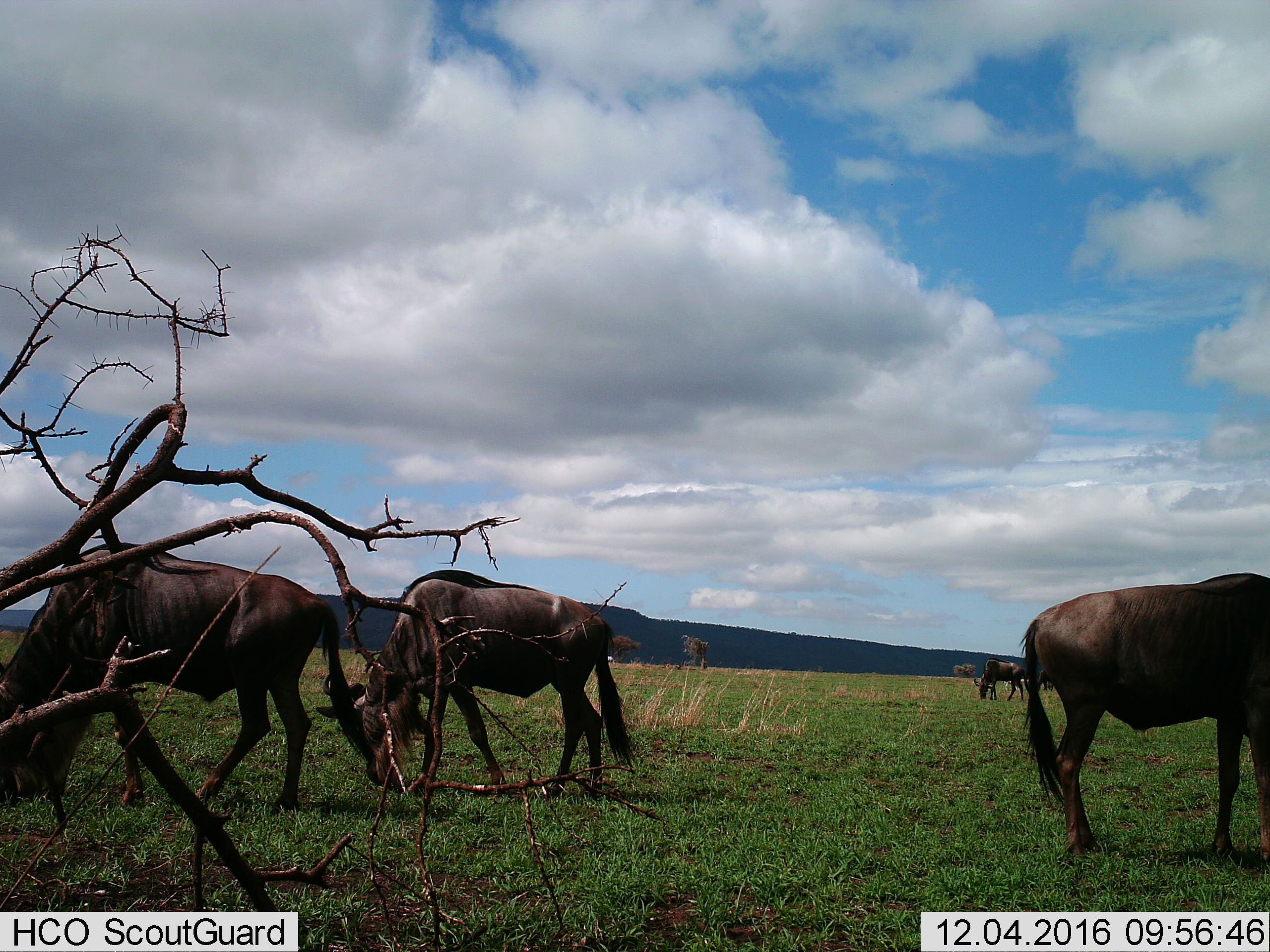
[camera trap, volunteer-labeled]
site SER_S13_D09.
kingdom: Animalia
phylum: Chordata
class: Mammalia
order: Artiodactyla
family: Bovidae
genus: Connochaetes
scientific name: Connochaetes taurinus taurinus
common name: blue wildebeest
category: wildebeestblue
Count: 5.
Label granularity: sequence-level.